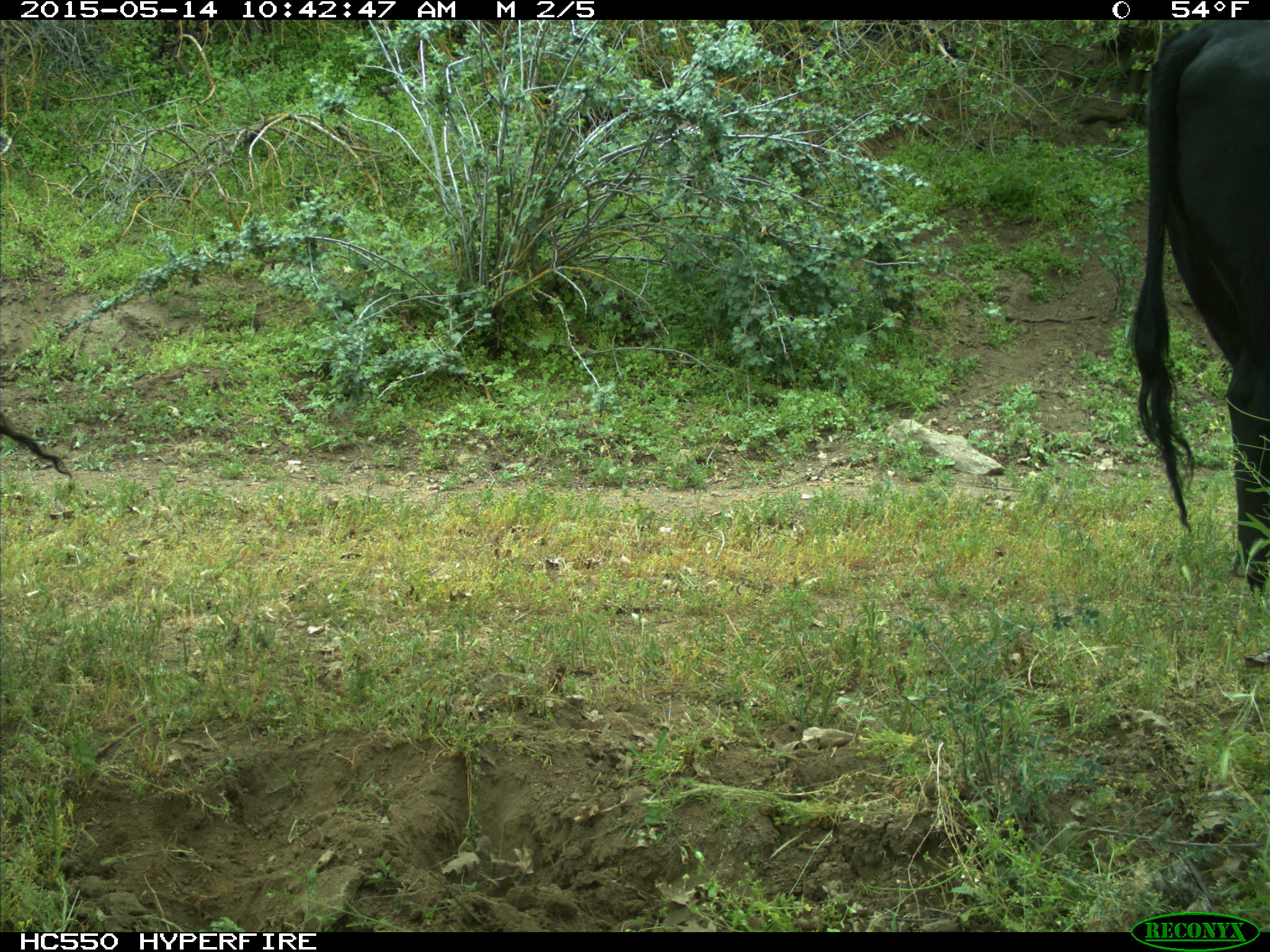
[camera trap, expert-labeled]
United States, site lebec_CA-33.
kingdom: Animalia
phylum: Chordata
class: Mammalia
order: Artiodactyla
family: Bovidae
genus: Bos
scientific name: Bos taurus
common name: domestic cow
Bos taurus (domestic cow).